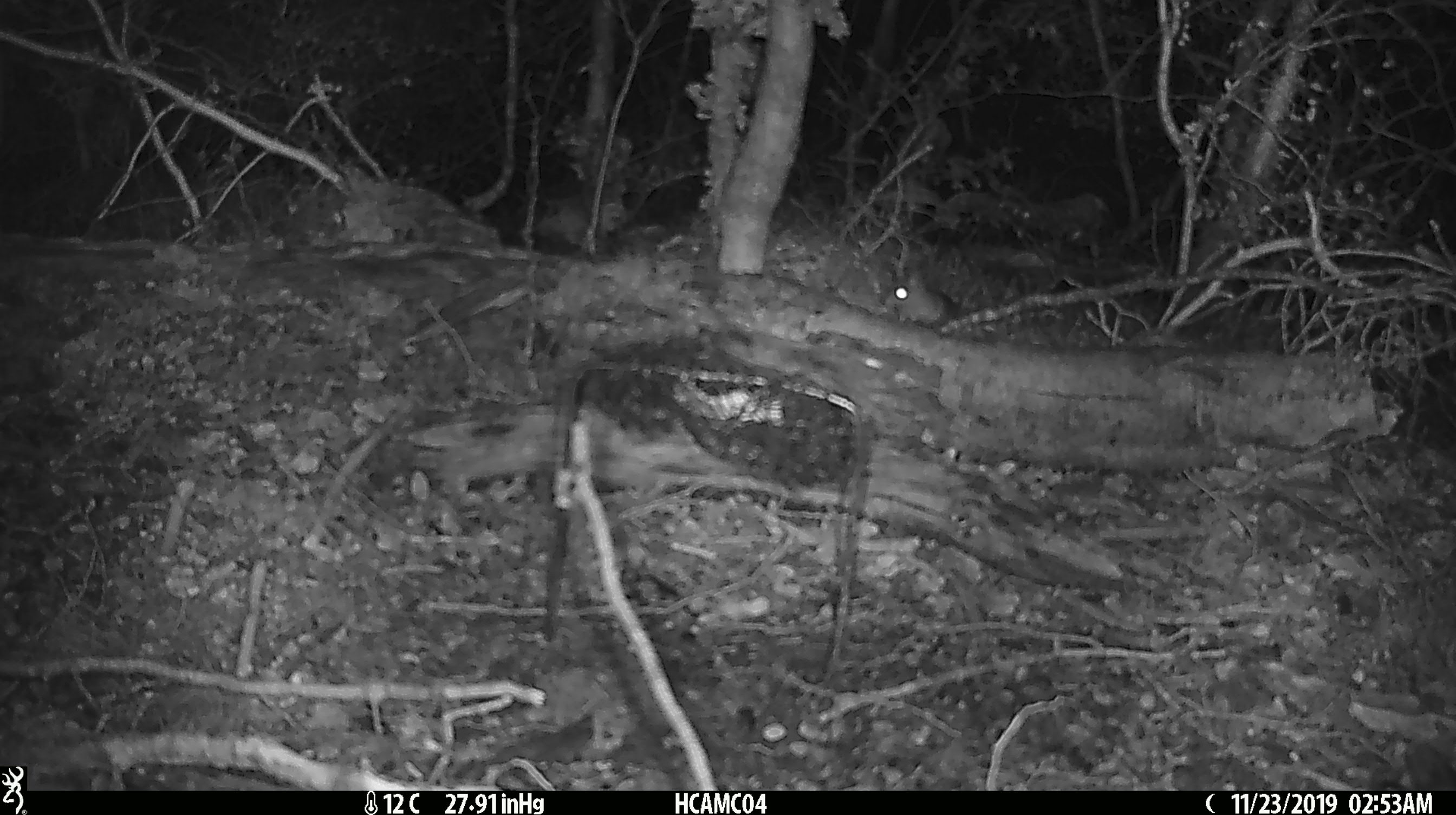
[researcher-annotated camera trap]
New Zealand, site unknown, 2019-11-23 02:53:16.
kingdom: Animalia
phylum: Chordata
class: Mammalia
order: Rodentia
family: Muridae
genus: Mus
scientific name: Mus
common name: mouse